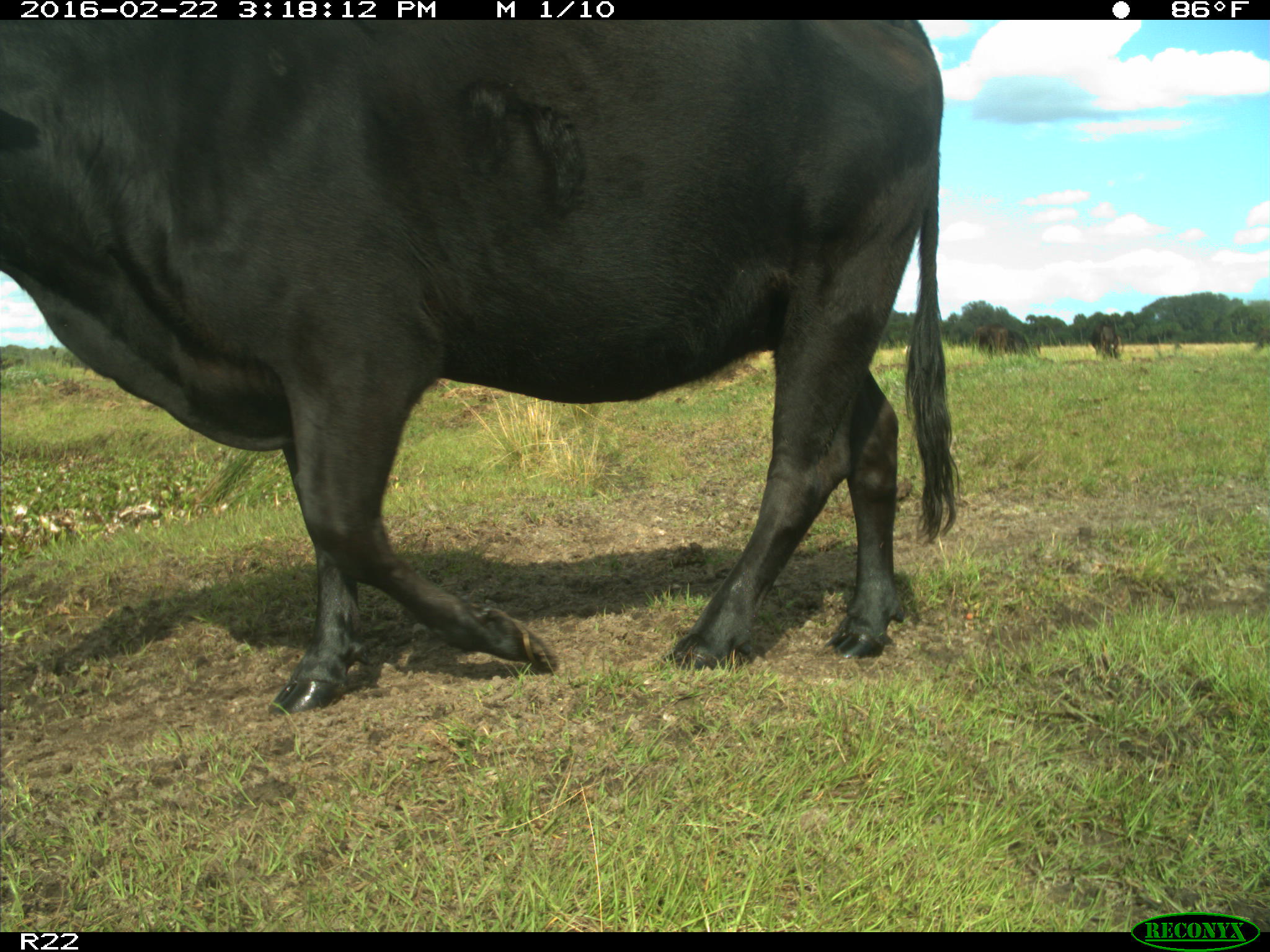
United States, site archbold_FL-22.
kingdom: Animalia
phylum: Chordata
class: Mammalia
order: Artiodactyla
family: Bovidae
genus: Bos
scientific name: Bos taurus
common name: domestic cow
Bos taurus (domestic cow).